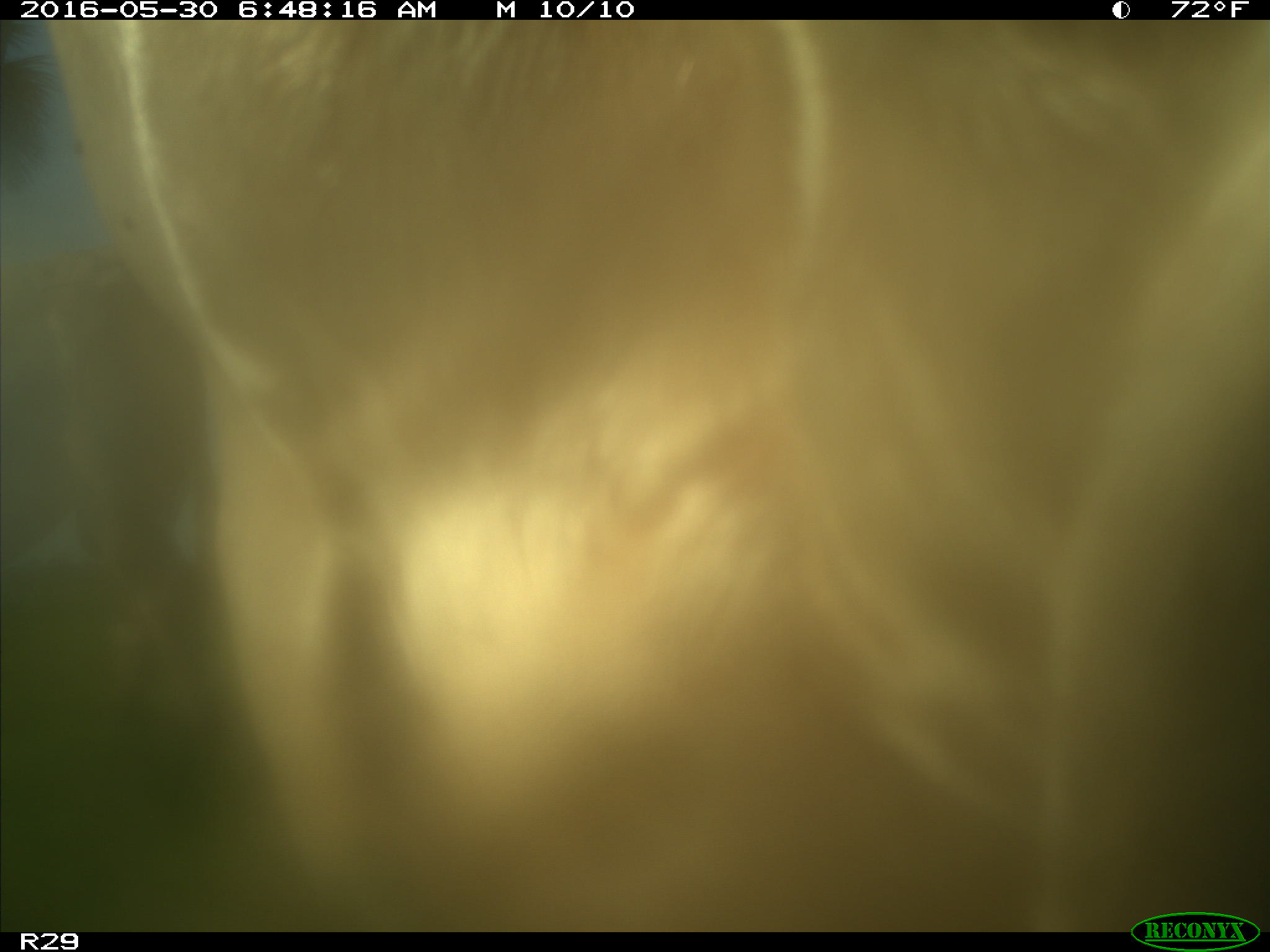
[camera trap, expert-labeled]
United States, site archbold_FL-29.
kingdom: Animalia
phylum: Chordata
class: Mammalia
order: Artiodactyla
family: Bovidae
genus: Bos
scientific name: Bos taurus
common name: domestic cow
Bos taurus (domestic cow).